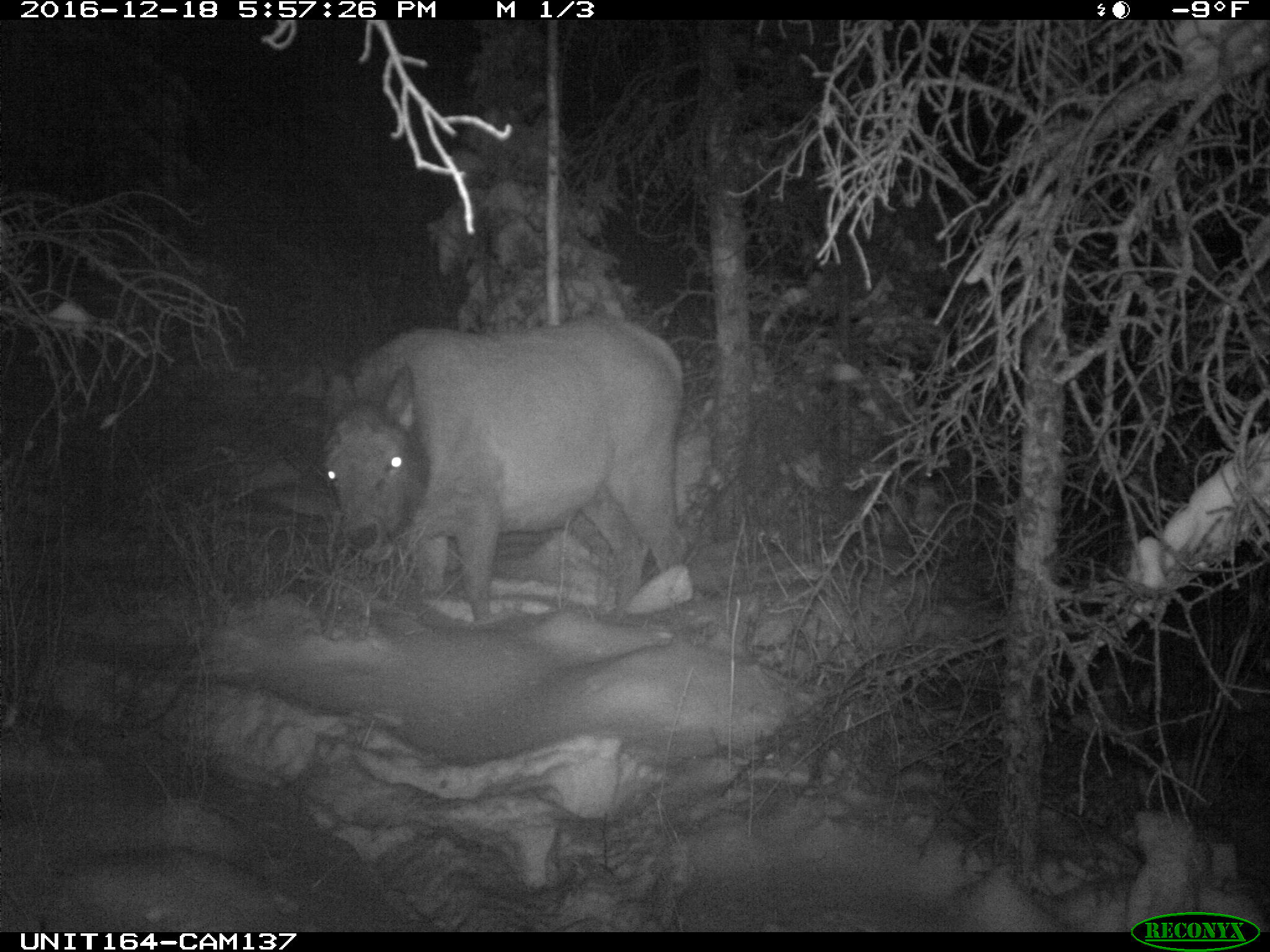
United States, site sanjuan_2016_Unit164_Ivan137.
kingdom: Animalia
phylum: Chordata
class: Mammalia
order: Artiodactyla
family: Cervidae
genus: Cervus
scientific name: Cervus elaphus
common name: red deer